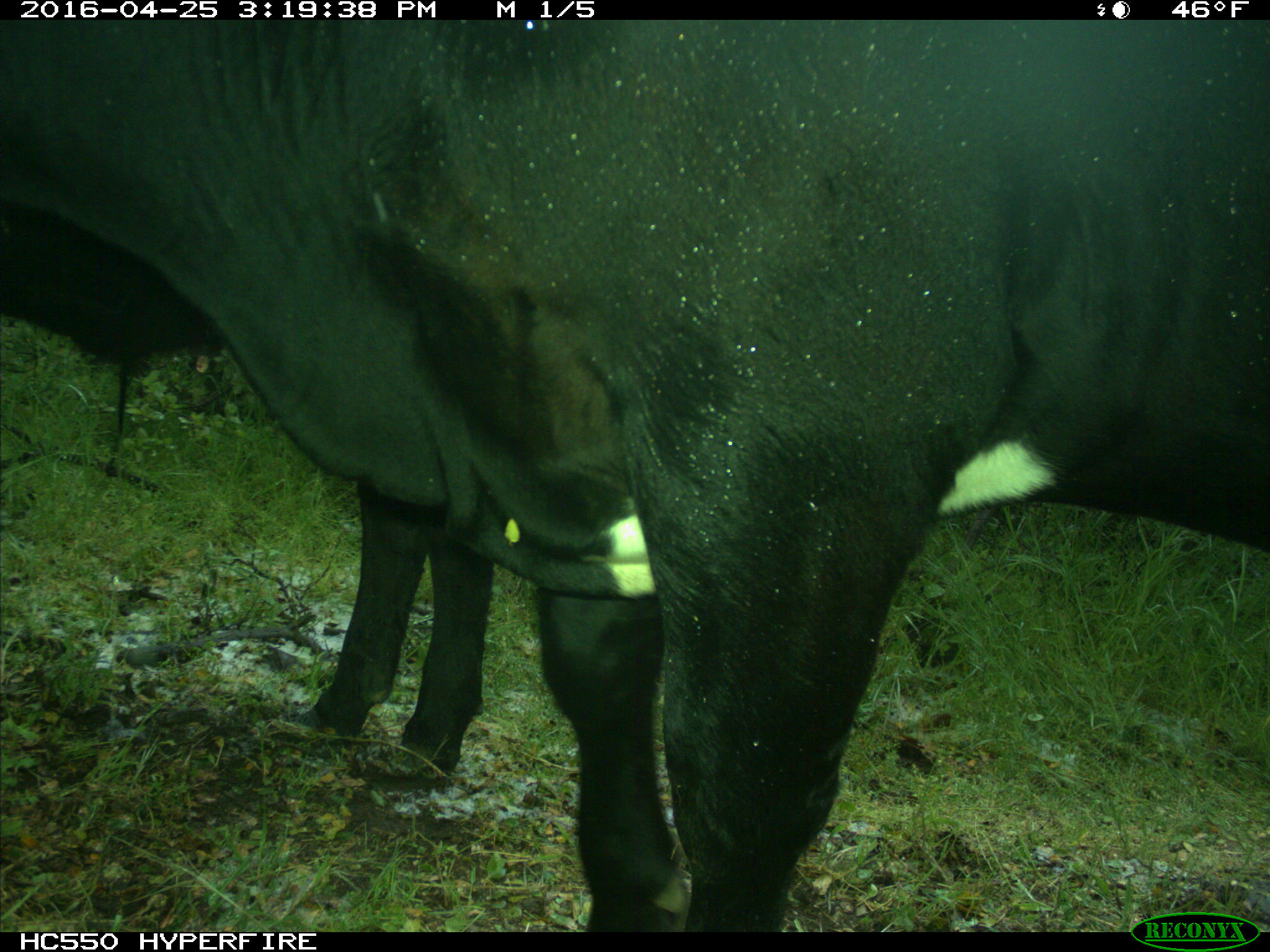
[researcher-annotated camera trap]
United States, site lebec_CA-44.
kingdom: Animalia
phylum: Chordata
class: Mammalia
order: Artiodactyla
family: Bovidae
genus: Bos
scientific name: Bos taurus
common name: domestic cow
Bos taurus (domestic cow).